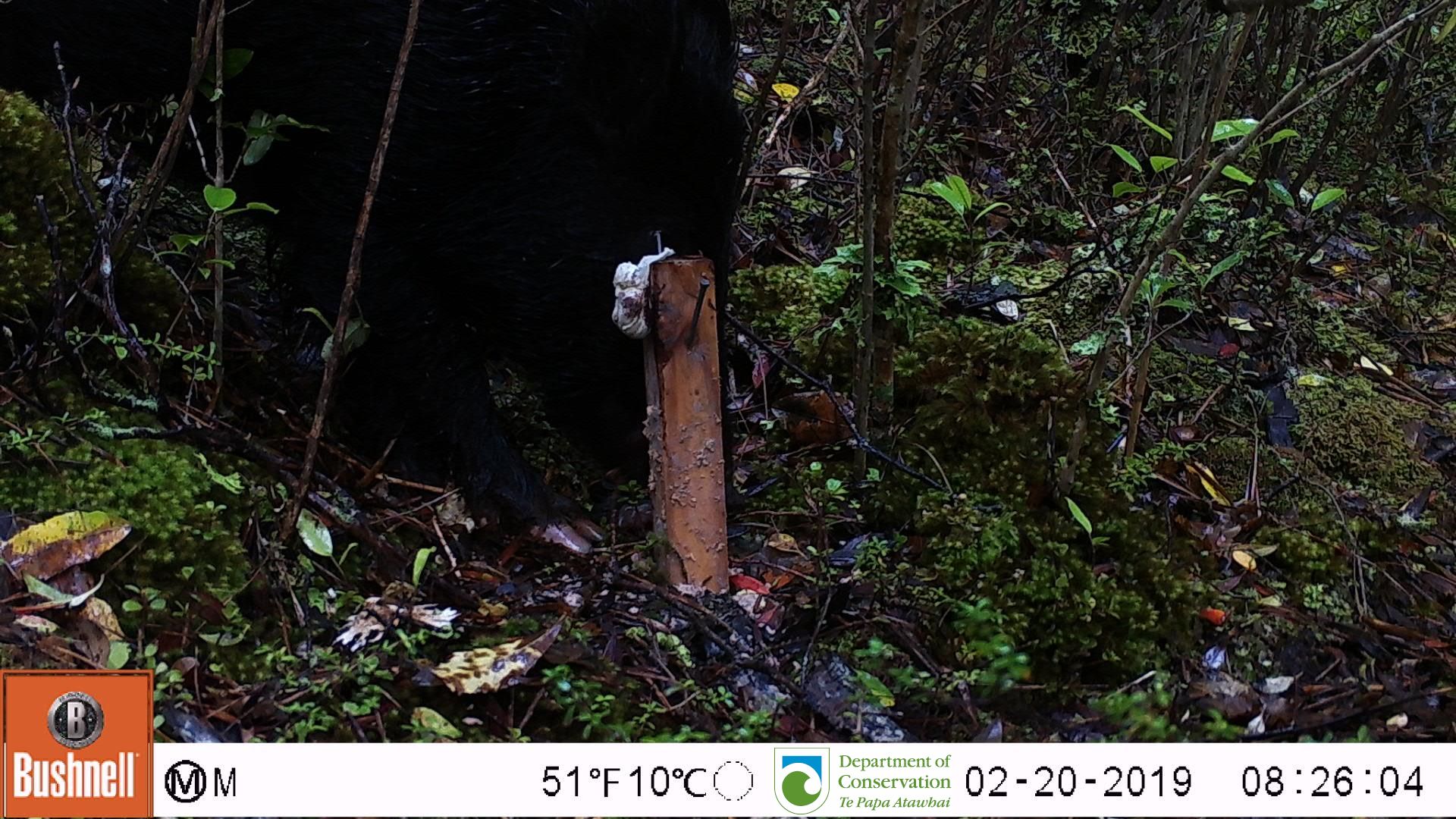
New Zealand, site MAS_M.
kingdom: Animalia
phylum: Chordata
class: Mammalia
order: Artiodactyla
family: Suidae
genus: Sus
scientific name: Sus scrofa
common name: pig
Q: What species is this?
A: Pig (Sus scrofa).